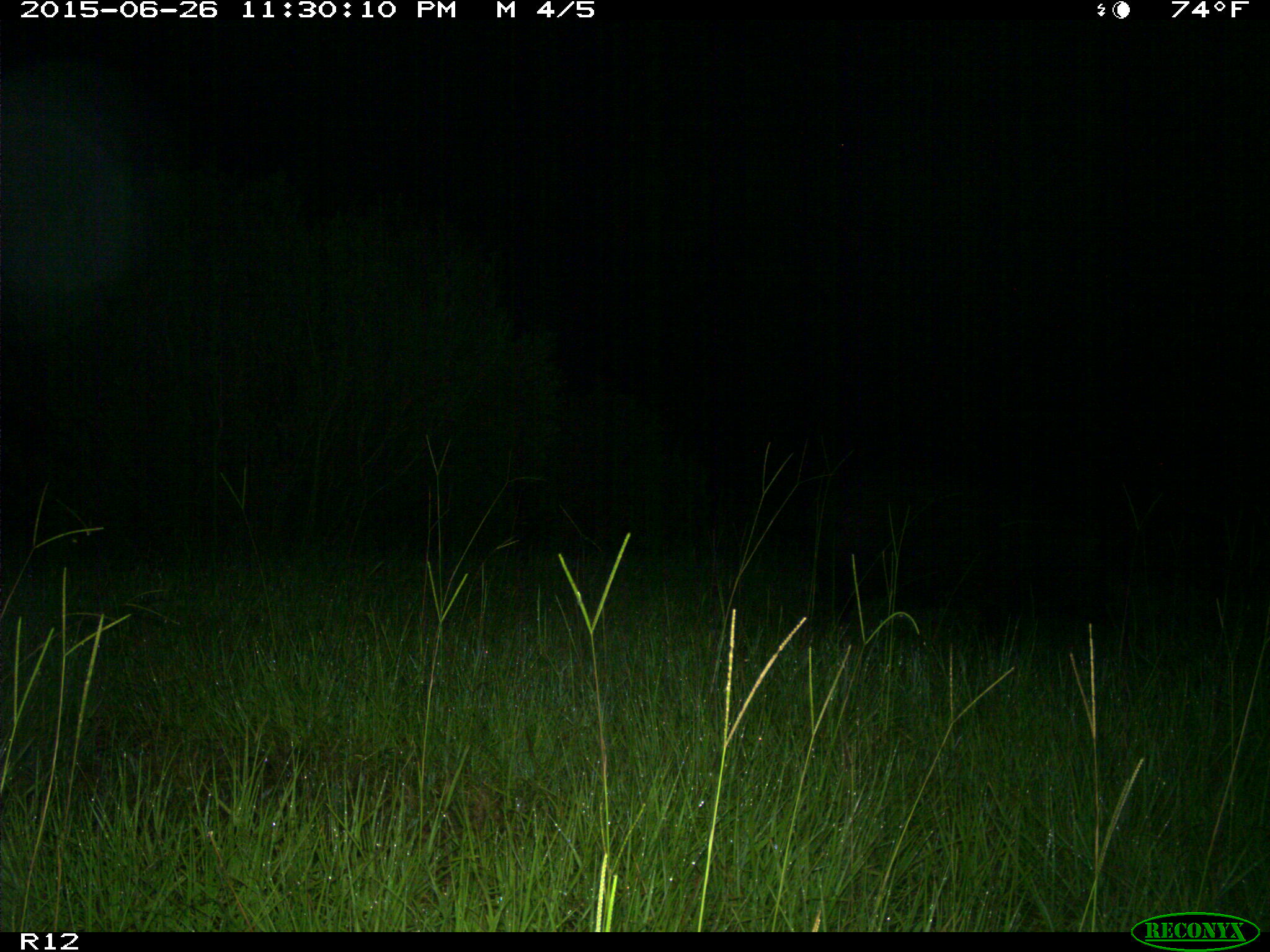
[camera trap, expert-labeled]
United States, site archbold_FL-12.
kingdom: Animalia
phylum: Chordata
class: Mammalia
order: Artiodactyla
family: Suidae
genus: Sus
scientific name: Sus scrofa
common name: wild boar